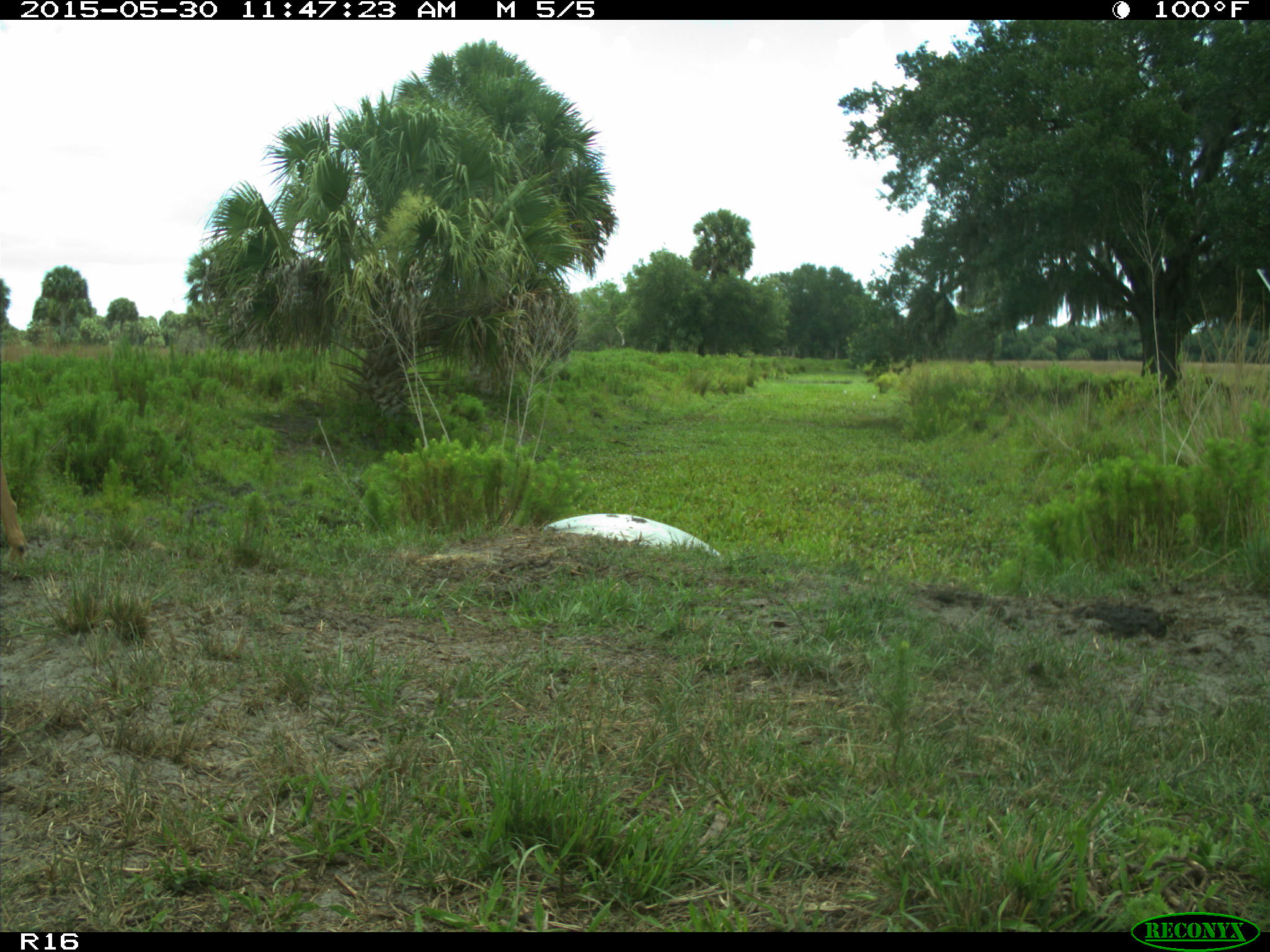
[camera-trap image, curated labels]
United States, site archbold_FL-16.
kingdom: Animalia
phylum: Chordata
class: Mammalia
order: Artiodactyla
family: Cervidae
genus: Odocoileus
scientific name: Odocoileus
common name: deer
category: unidentified deer